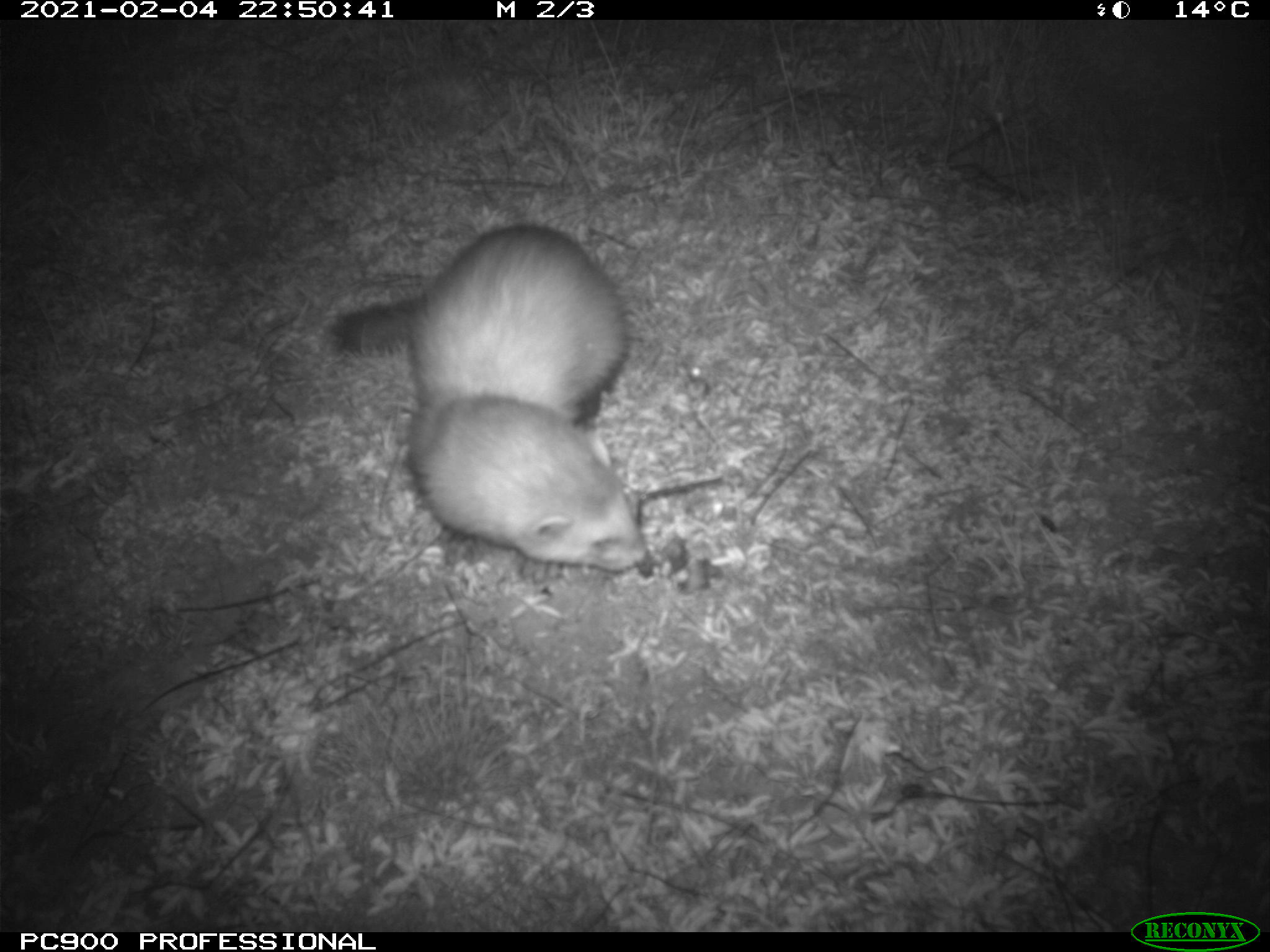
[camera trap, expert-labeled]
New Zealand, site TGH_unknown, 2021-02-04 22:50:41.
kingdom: Animalia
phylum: Chordata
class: Mammalia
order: Carnivora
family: Mustelidae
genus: Mustela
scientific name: Mustela furo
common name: ferret